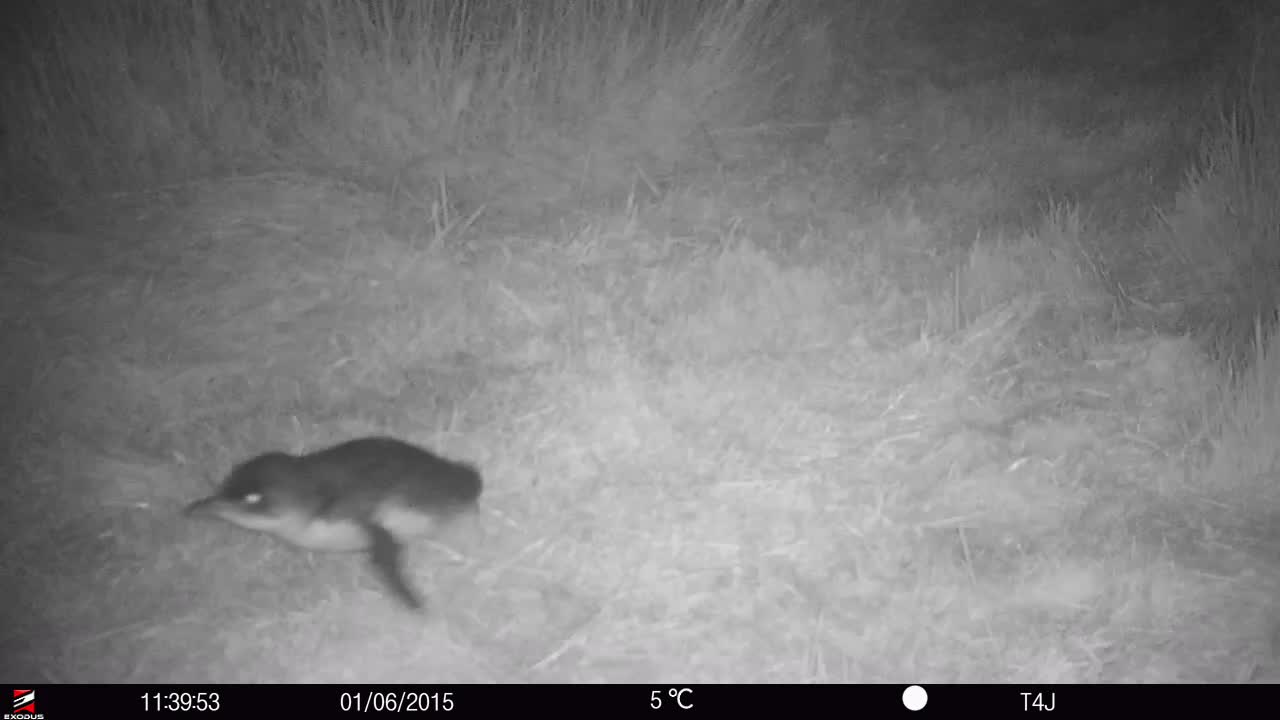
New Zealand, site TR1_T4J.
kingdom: Animalia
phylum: Chordata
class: Aves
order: Sphenisciformes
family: Spheniscidae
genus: Eudyptula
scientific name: Eudyptula minor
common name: little blue penguin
Little blue penguin (Eudyptula minor).